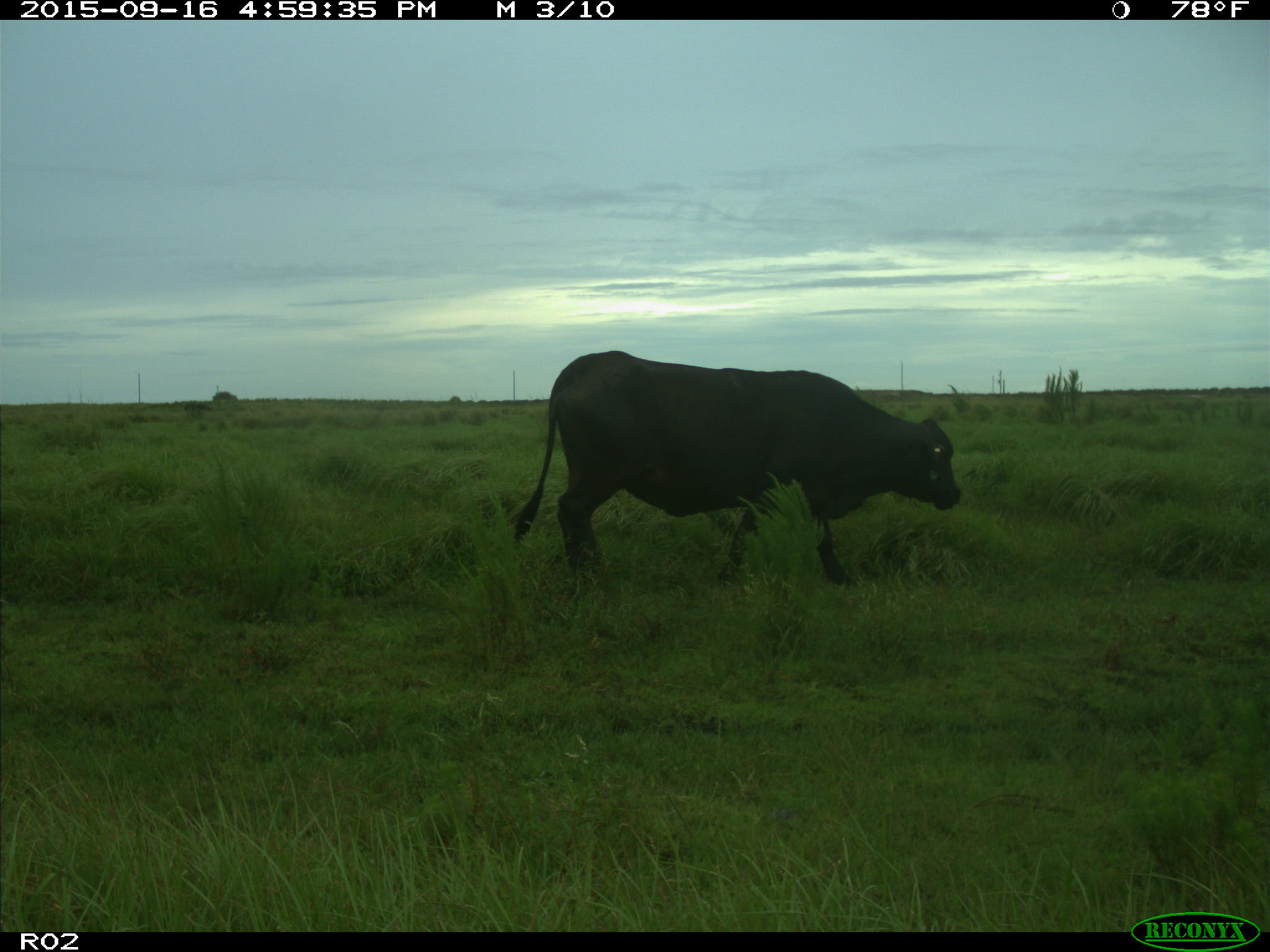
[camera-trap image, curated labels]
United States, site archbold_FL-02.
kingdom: Animalia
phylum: Chordata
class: Mammalia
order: Artiodactyla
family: Bovidae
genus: Bos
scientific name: Bos taurus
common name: domestic cow